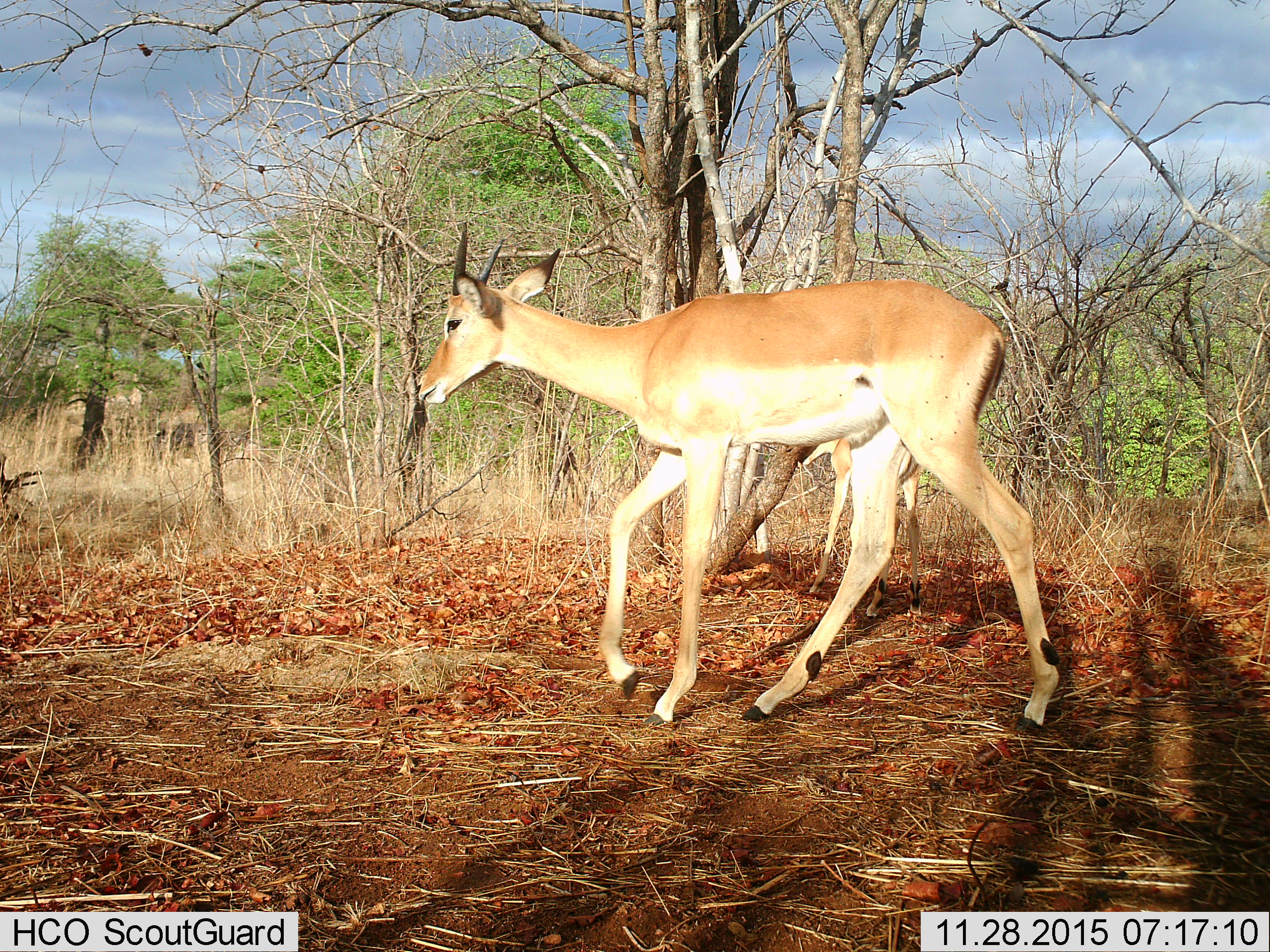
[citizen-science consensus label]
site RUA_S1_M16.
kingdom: Animalia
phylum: Chordata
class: Mammalia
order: Artiodactyla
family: Bovidae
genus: Aepyceros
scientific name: Aepyceros melampus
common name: impala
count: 2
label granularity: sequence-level